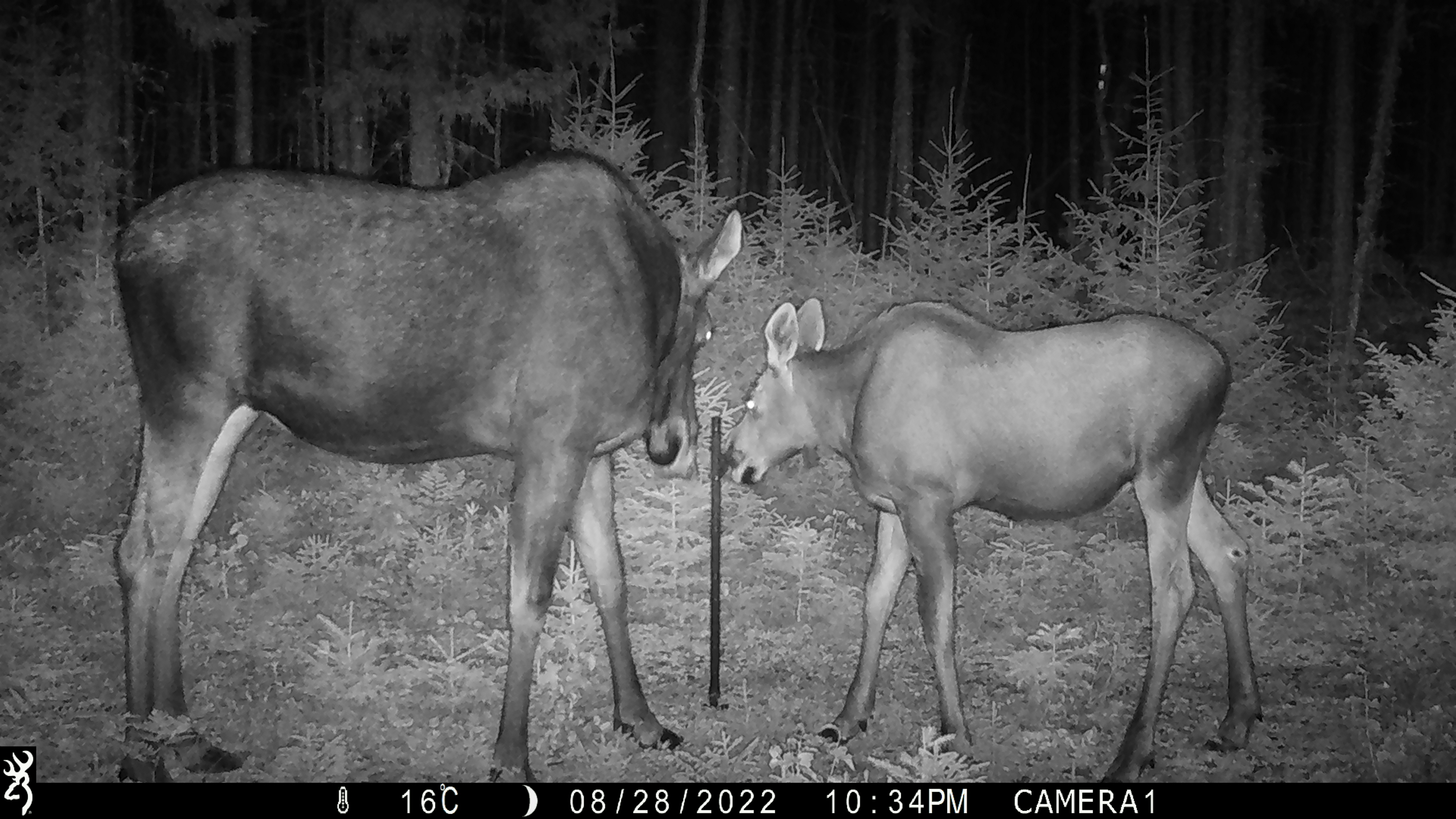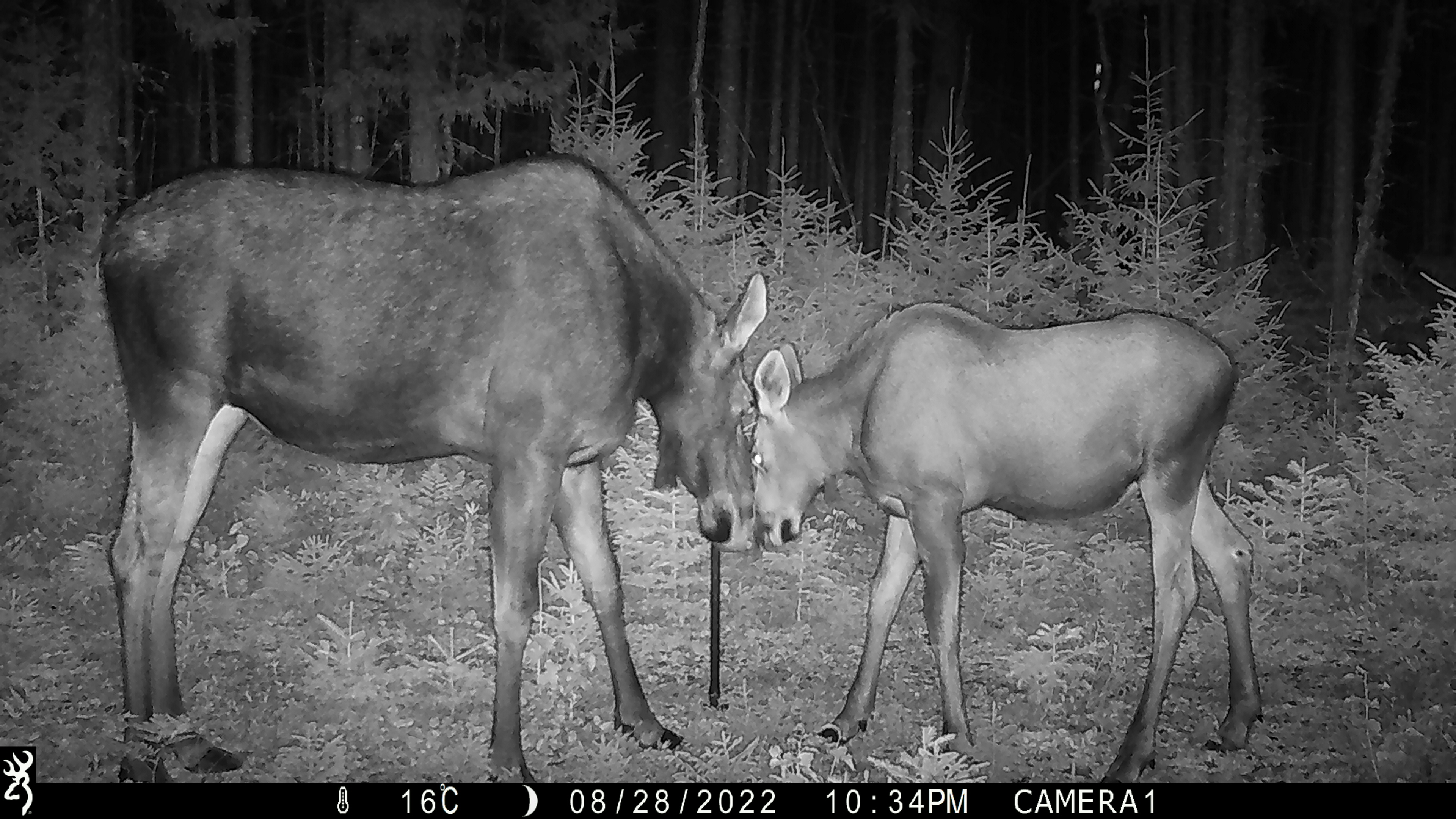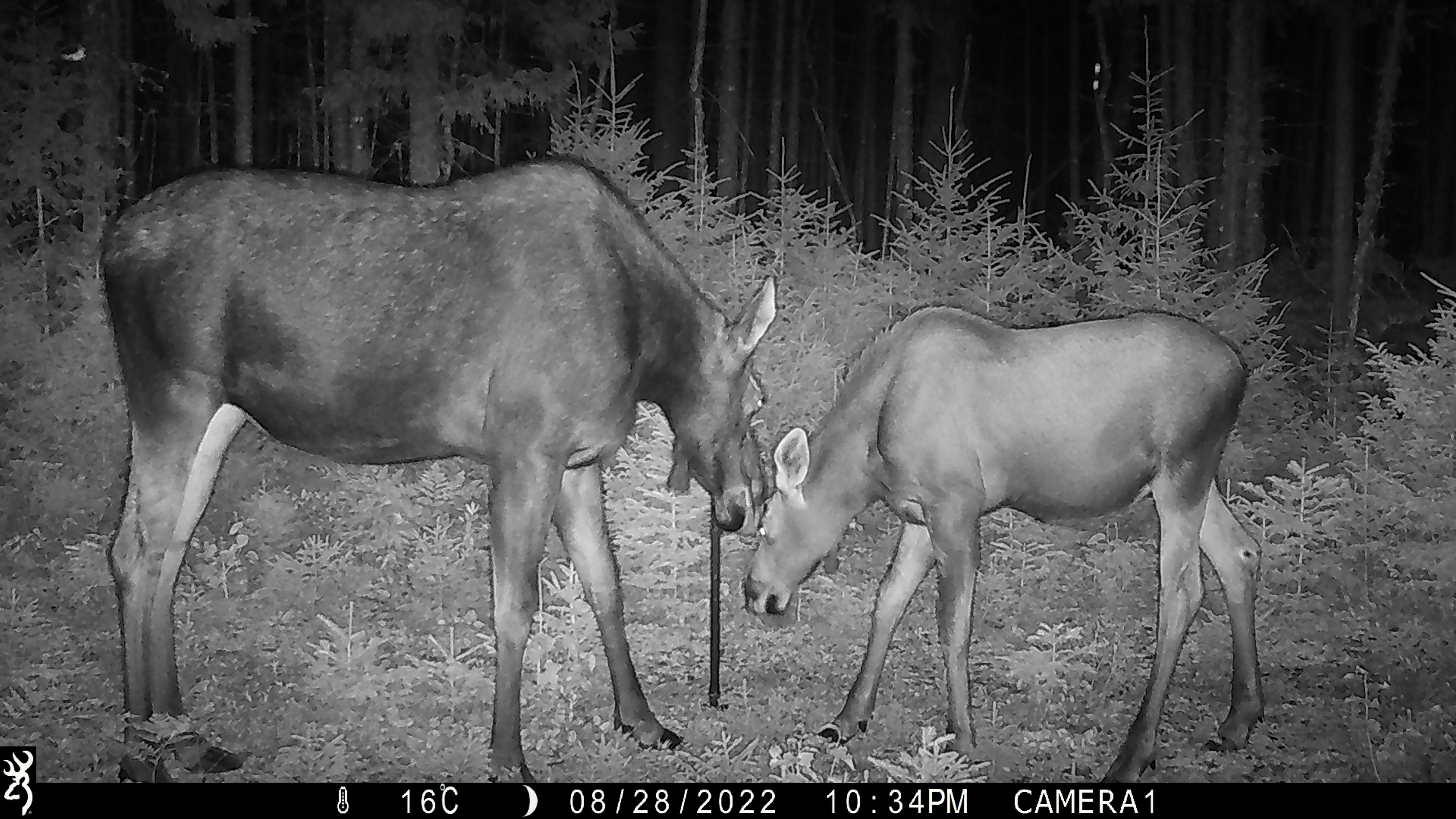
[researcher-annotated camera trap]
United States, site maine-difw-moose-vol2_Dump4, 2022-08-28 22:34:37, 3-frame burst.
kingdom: Animalia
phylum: Chordata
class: Mammalia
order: Artiodactyla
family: Cervidae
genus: Alces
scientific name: Alces alces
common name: moose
Moose (Alces alces).